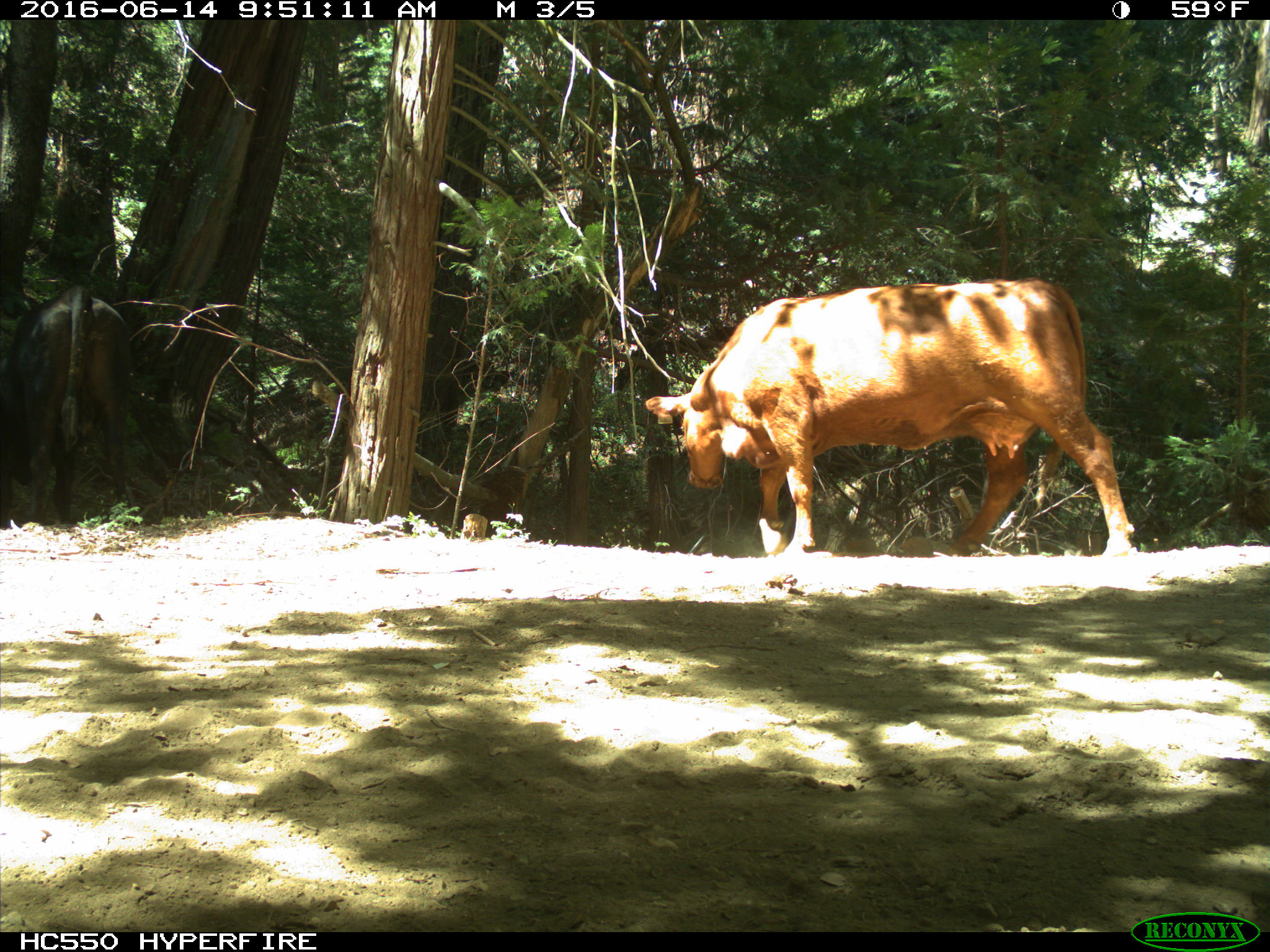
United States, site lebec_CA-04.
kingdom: Animalia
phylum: Chordata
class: Mammalia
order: Artiodactyla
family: Bovidae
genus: Bos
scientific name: Bos taurus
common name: domestic cow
Bos taurus (domestic cow).